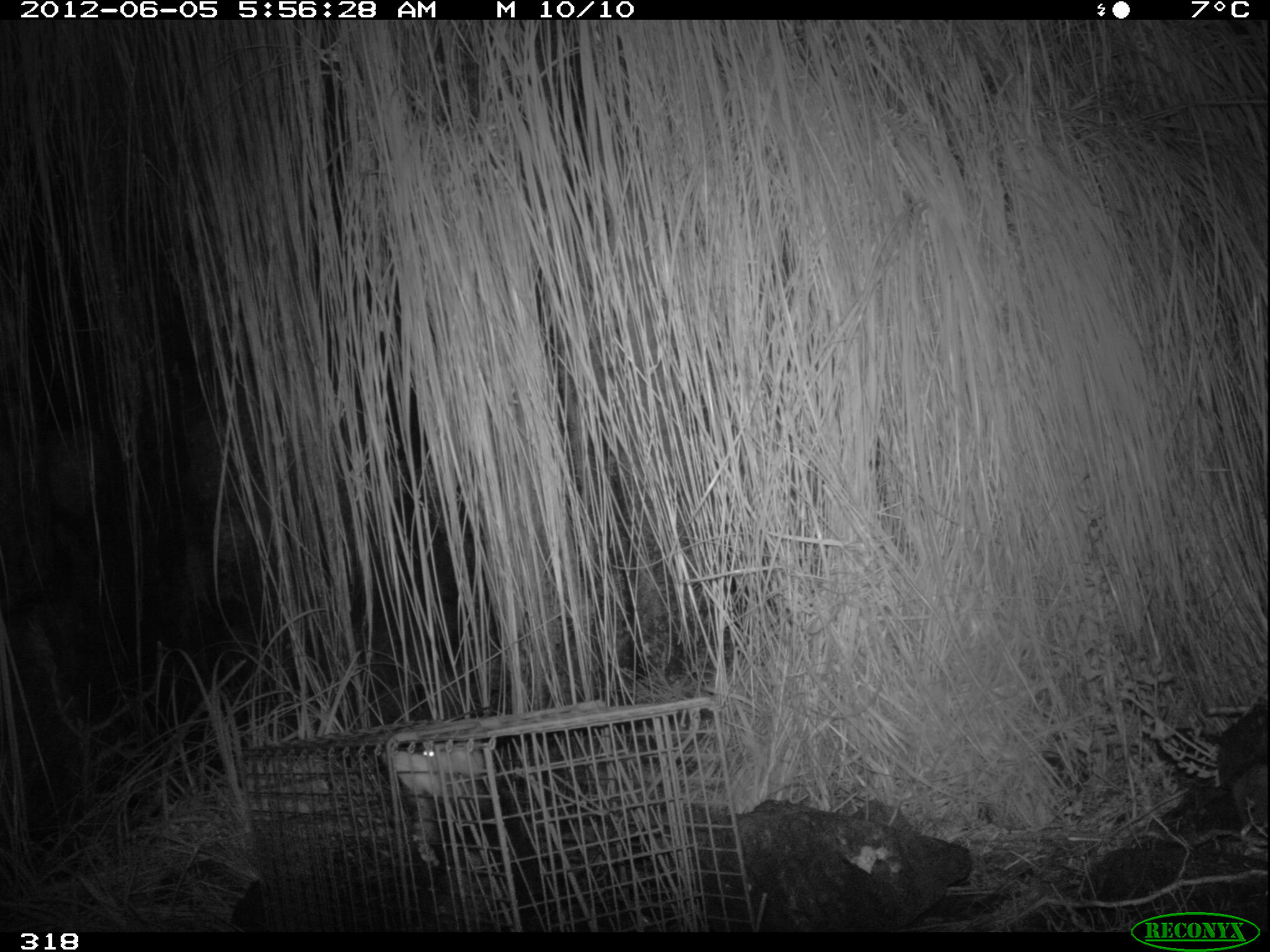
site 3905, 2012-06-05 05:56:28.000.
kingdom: Animalia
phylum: Chordata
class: Mammalia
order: Didelphimorphia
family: Didelphidae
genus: Didelphis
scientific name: Didelphis pernigra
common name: andean white-eared opossum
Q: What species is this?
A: Didelphis pernigra (andean white-eared opossum).